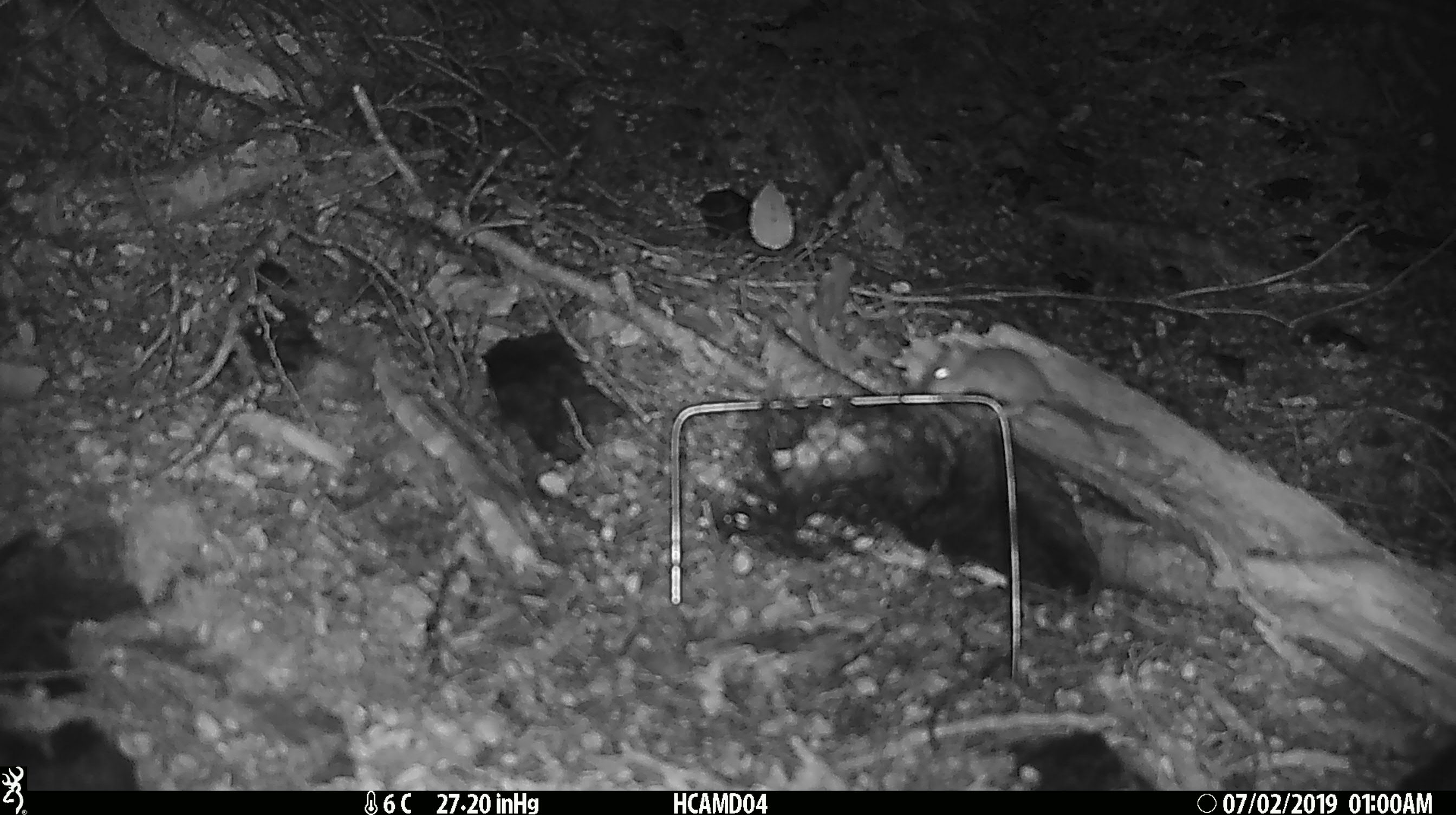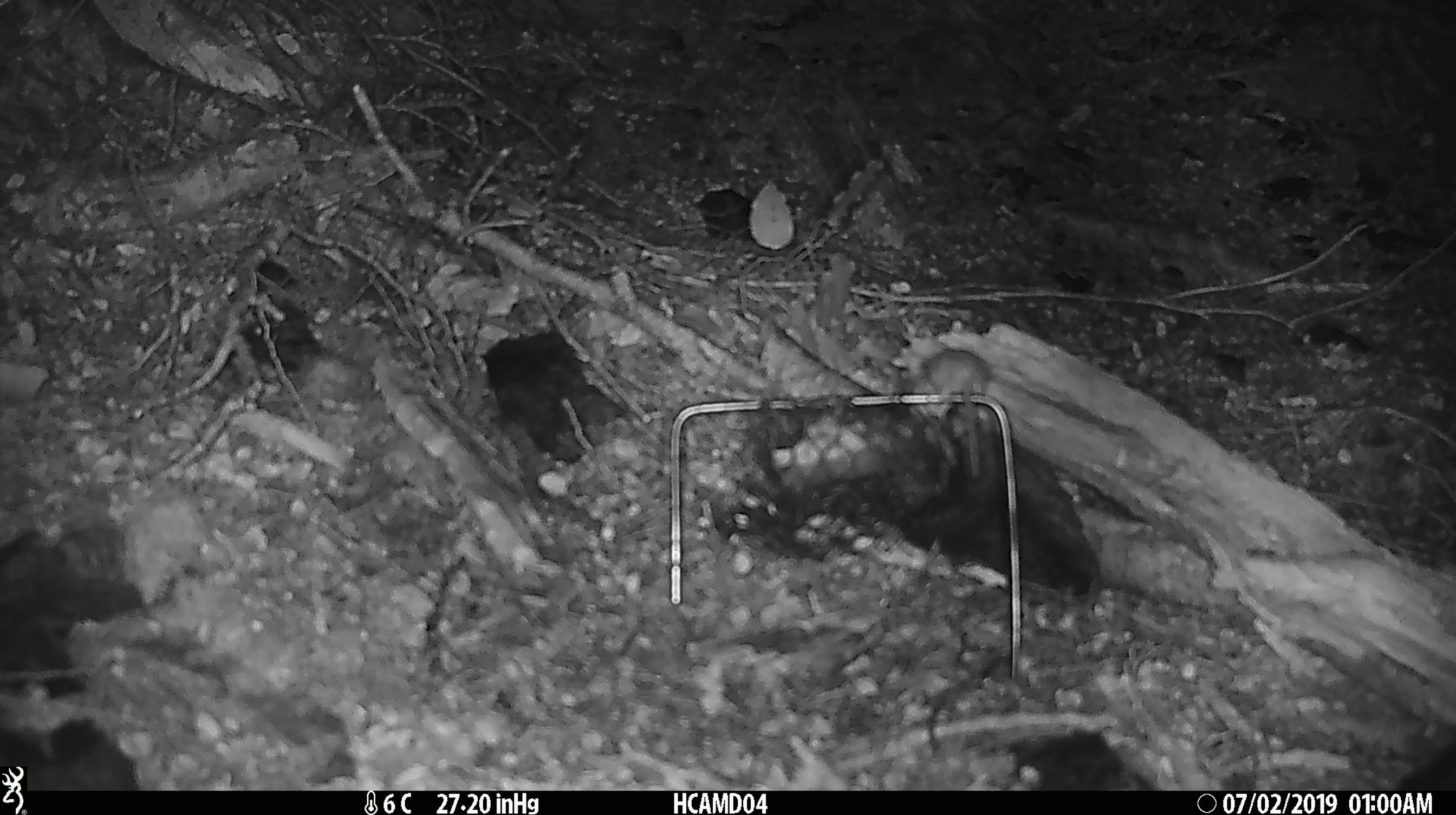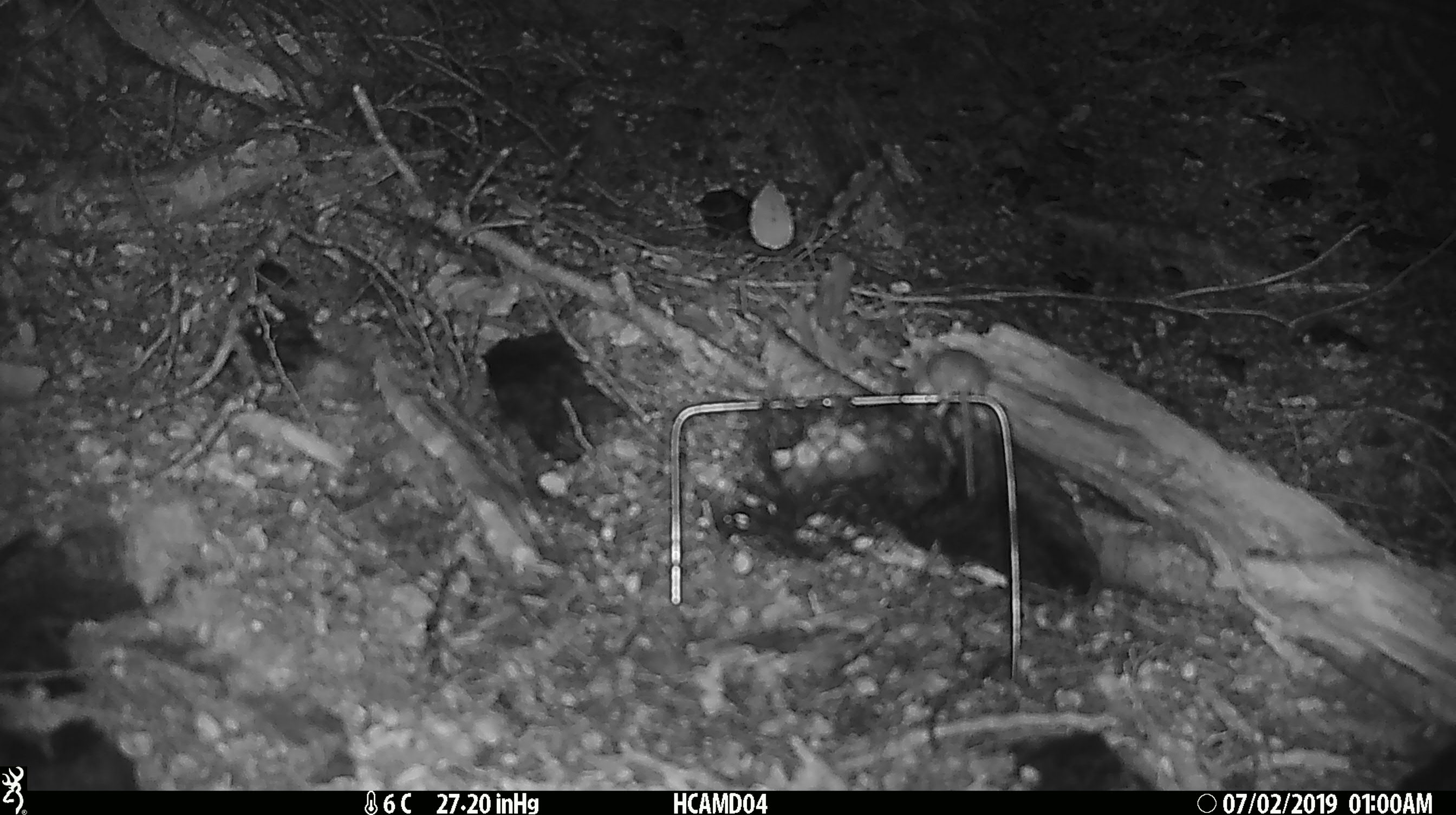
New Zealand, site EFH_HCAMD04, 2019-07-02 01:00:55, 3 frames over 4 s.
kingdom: Animalia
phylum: Chordata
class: Mammalia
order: Rodentia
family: Muridae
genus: Mus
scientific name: Mus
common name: mouse